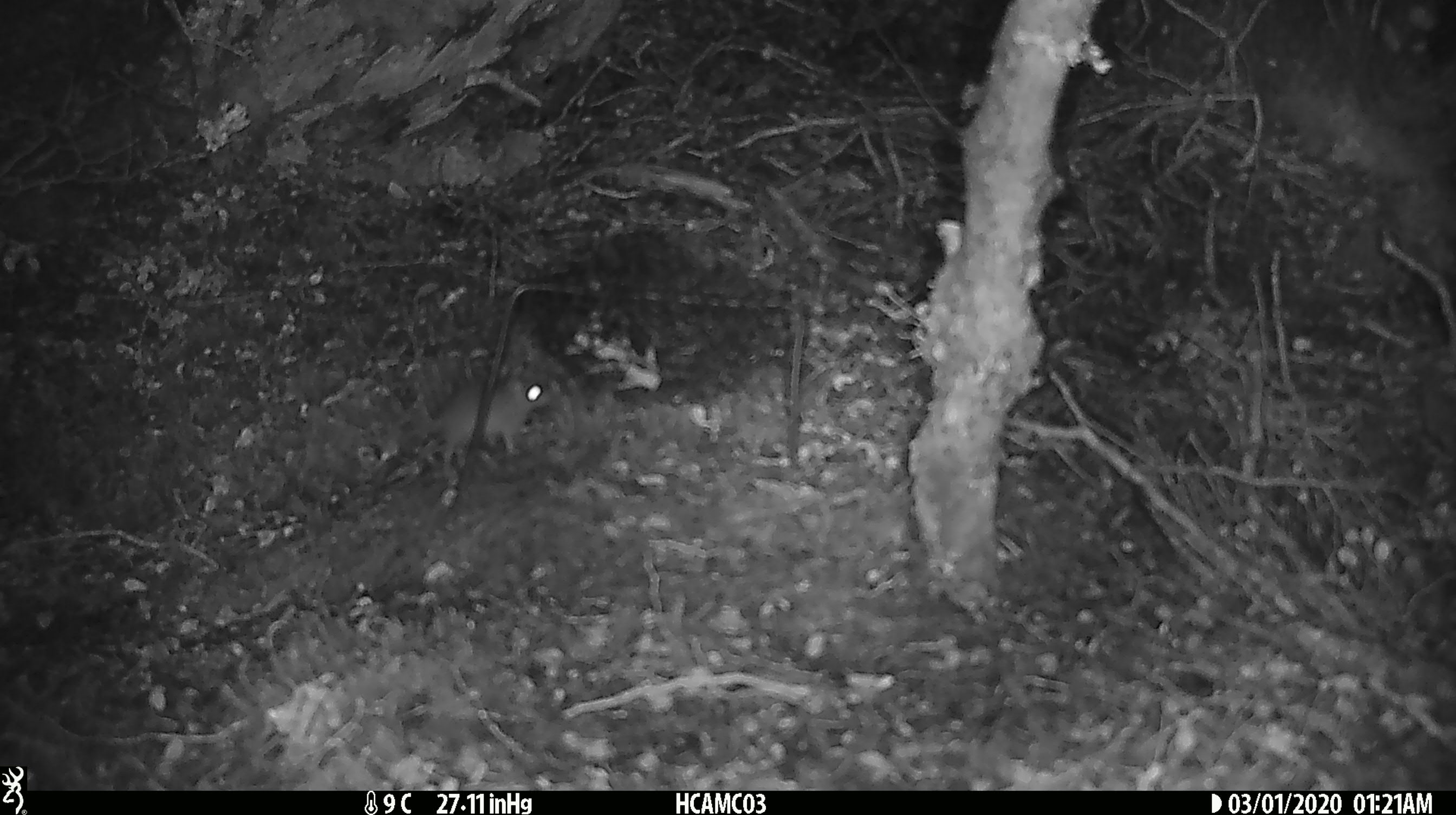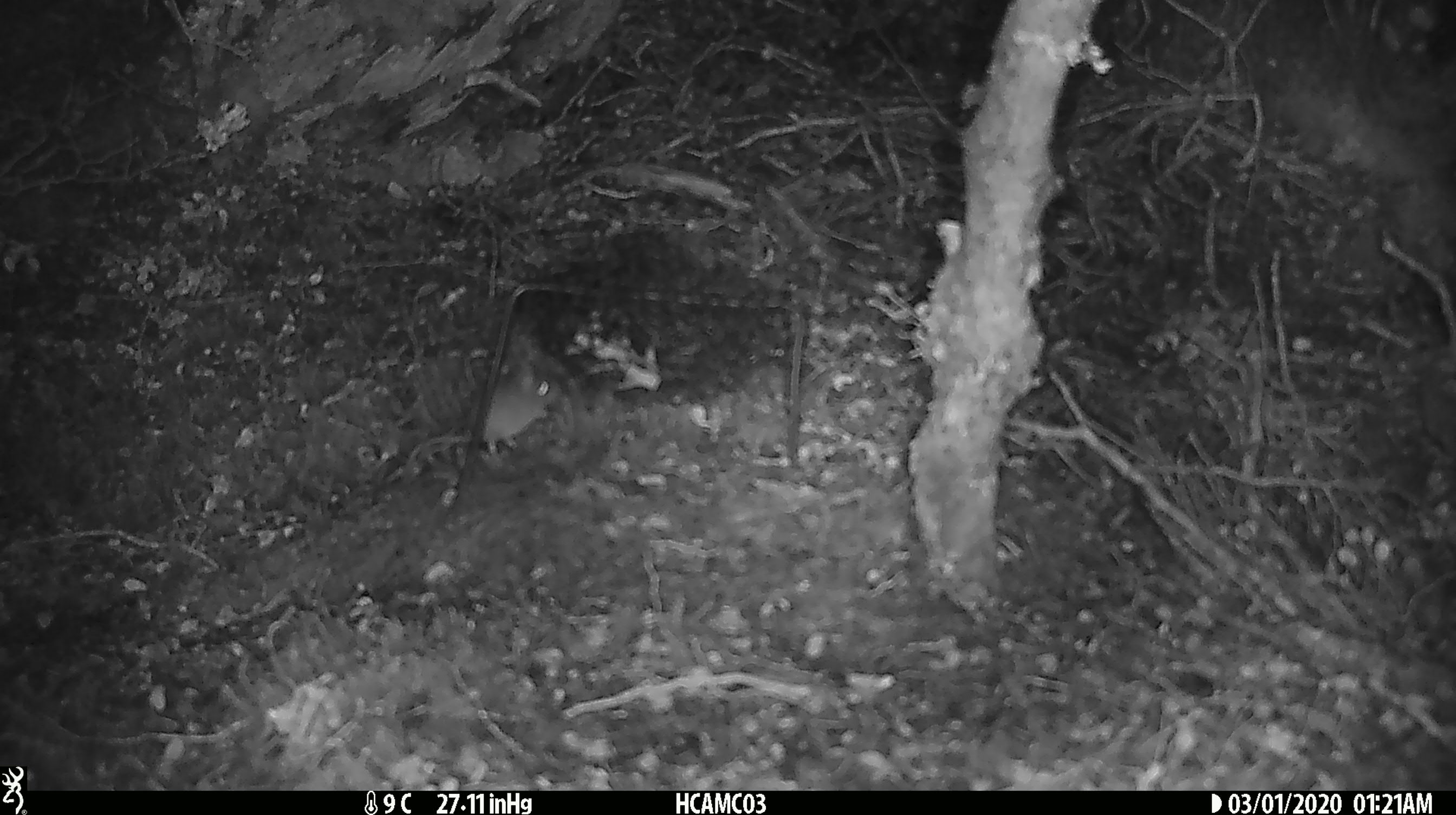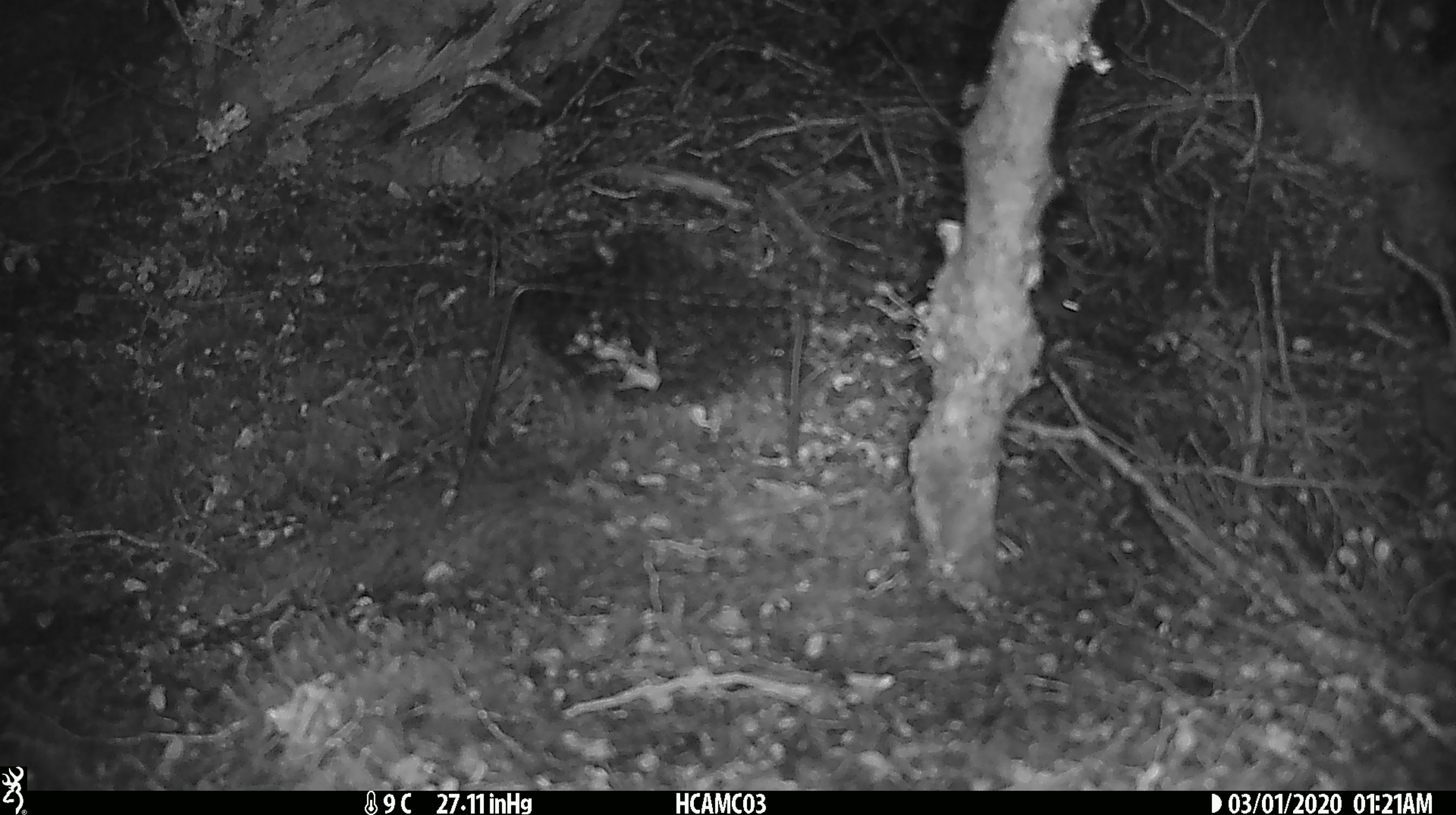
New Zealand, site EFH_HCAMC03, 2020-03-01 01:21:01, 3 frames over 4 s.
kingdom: Animalia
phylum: Chordata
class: Mammalia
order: Rodentia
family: Muridae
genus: Mus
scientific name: Mus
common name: mouse